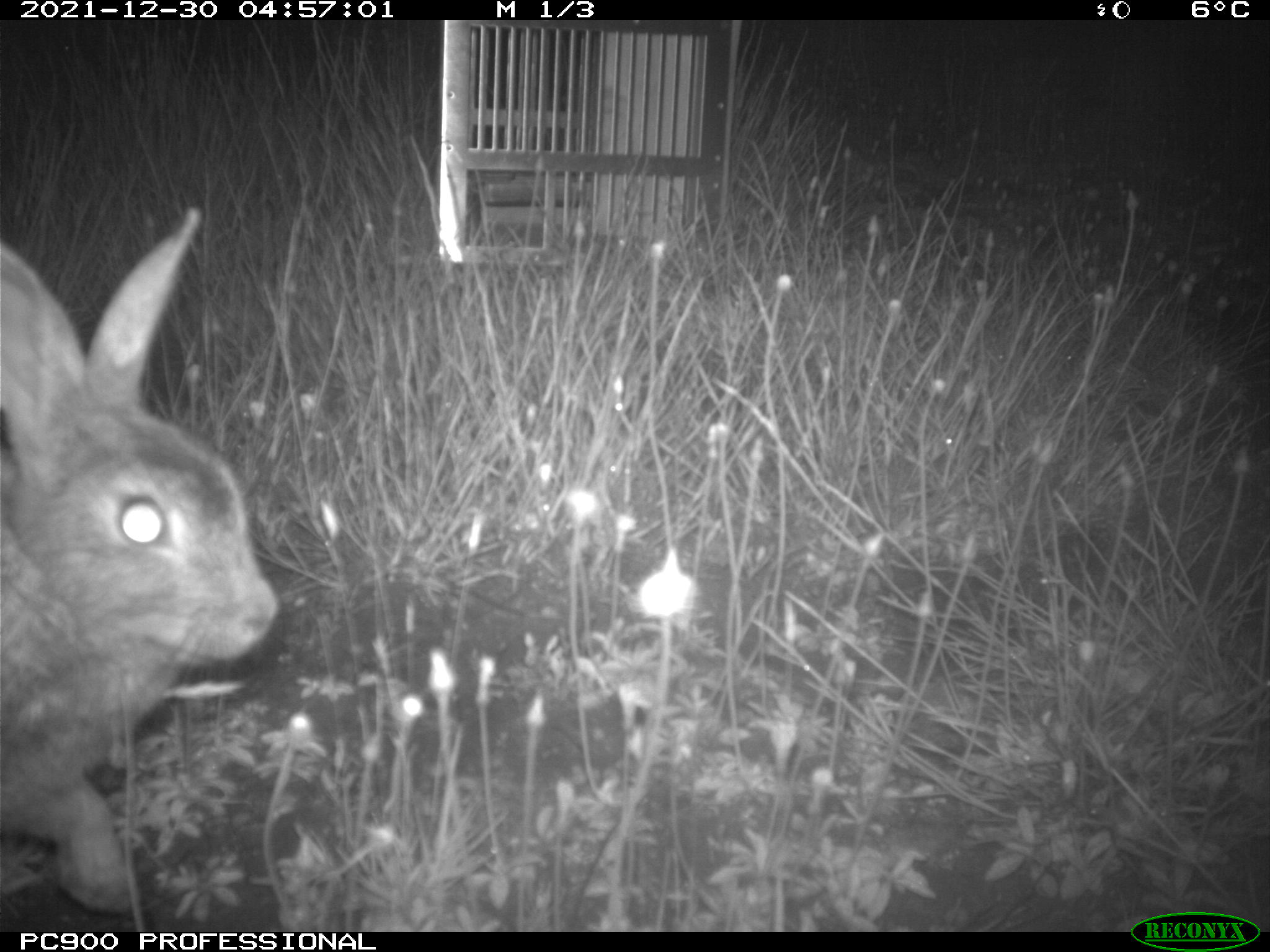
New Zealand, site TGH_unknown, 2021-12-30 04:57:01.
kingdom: Animalia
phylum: Chordata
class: Mammalia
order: Lagomorpha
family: Leporidae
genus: Oryctolagus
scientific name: Oryctolagus cuniculus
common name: european rabbit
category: rabbit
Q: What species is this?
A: Rabbit (european rabbit) (Oryctolagus cuniculus).